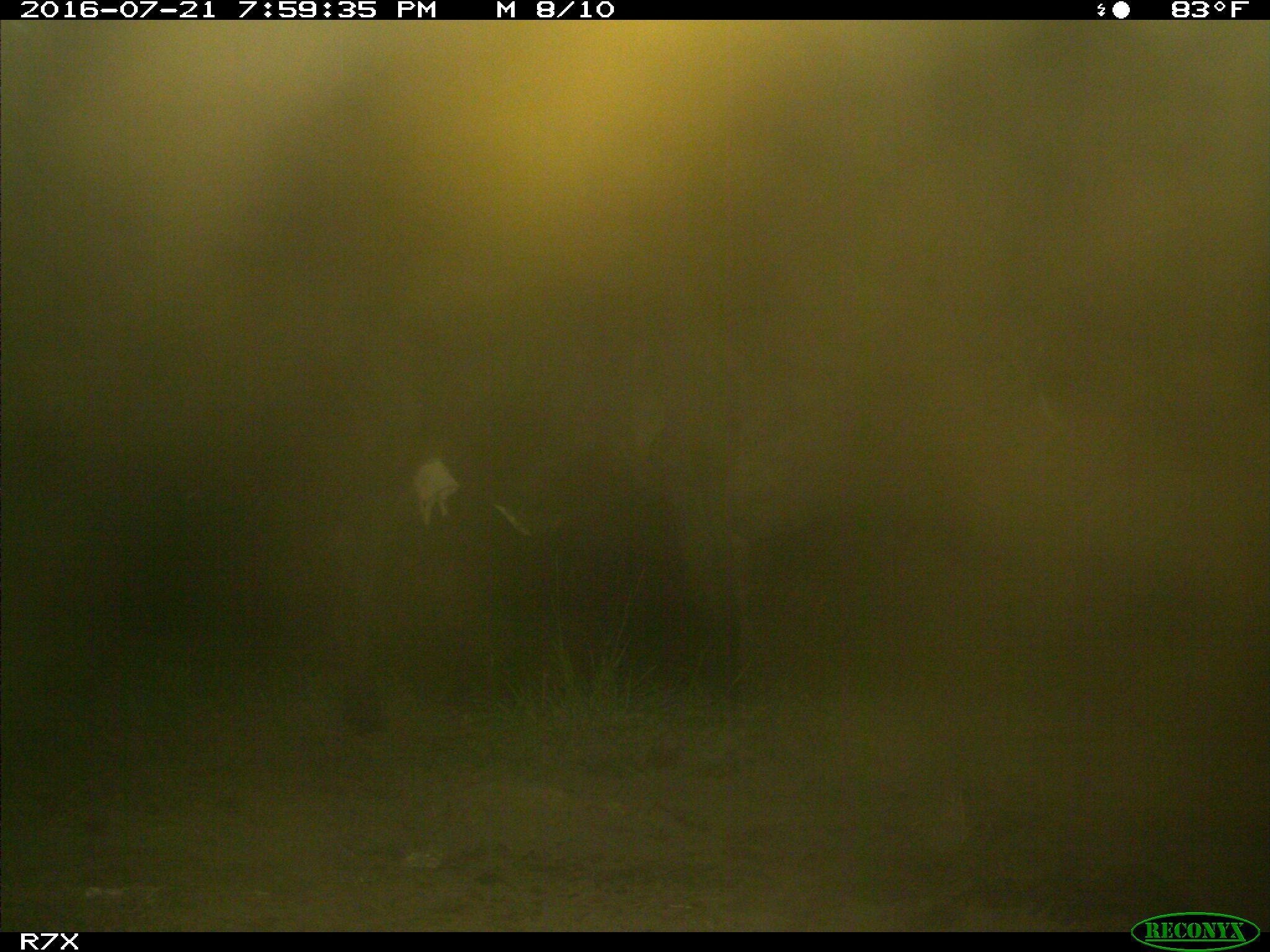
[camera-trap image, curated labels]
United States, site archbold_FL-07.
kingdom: Animalia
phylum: Chordata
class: Mammalia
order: Artiodactyla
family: Bovidae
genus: Bos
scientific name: Bos taurus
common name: domestic cow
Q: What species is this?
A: Bos taurus (domestic cow).